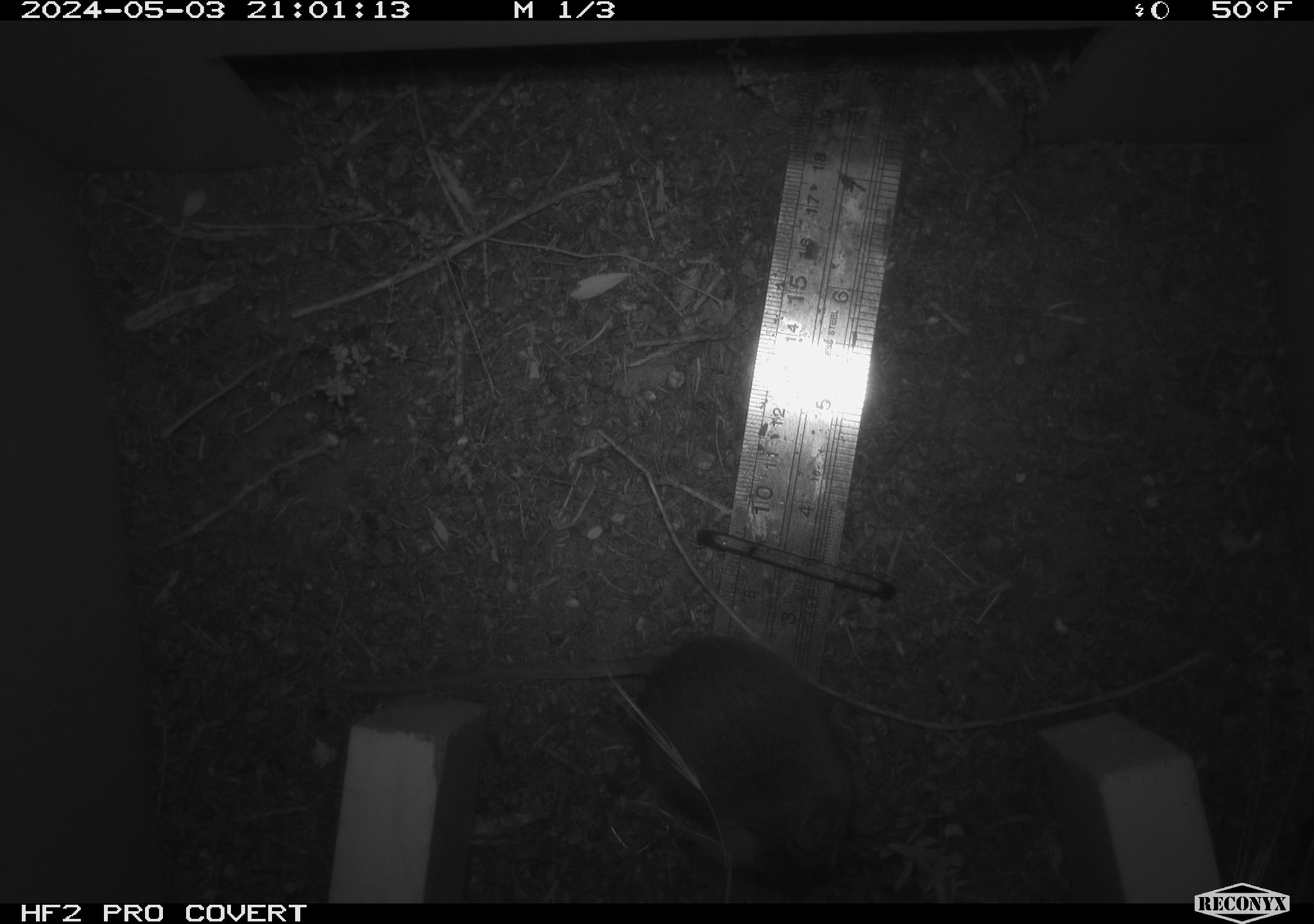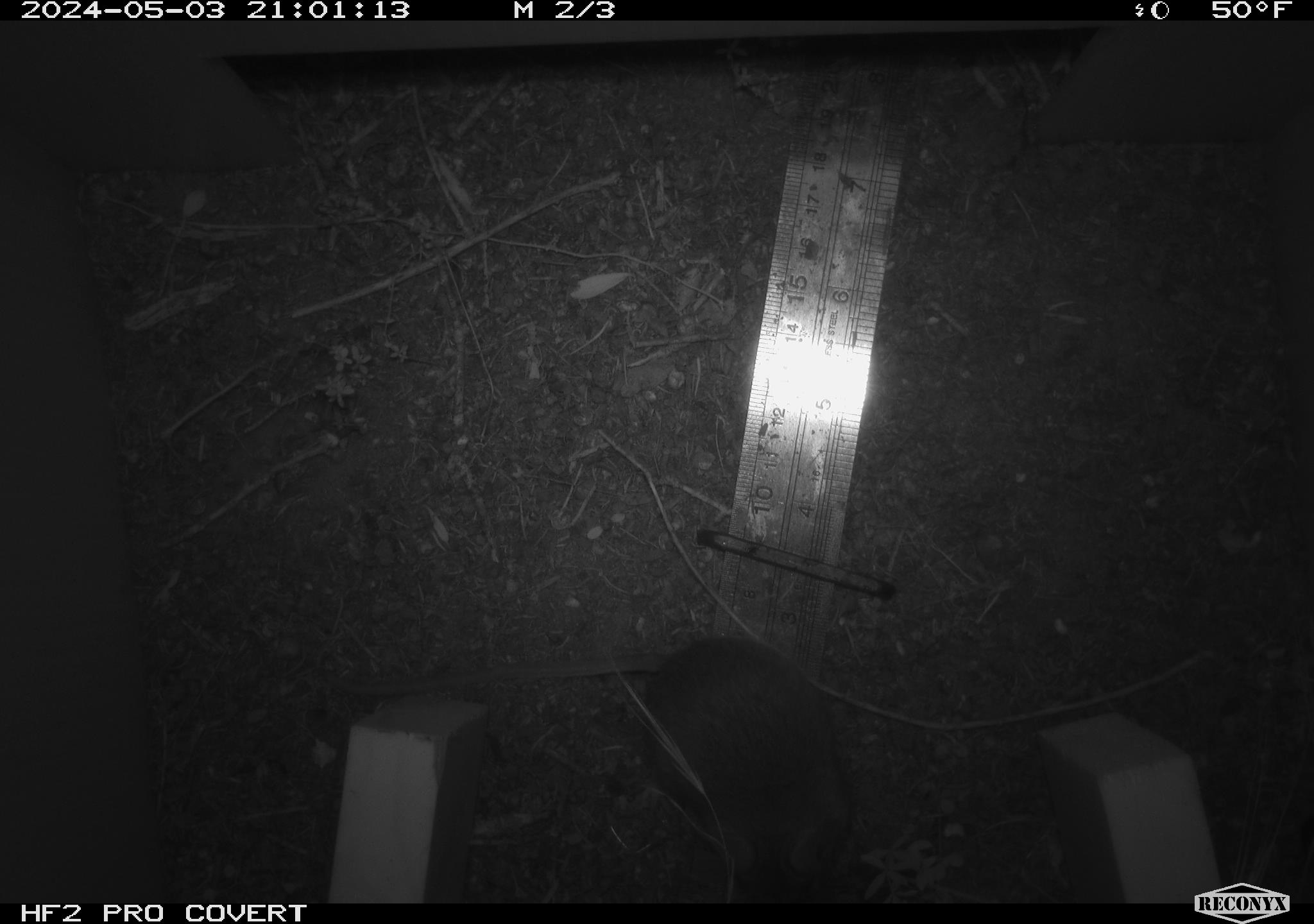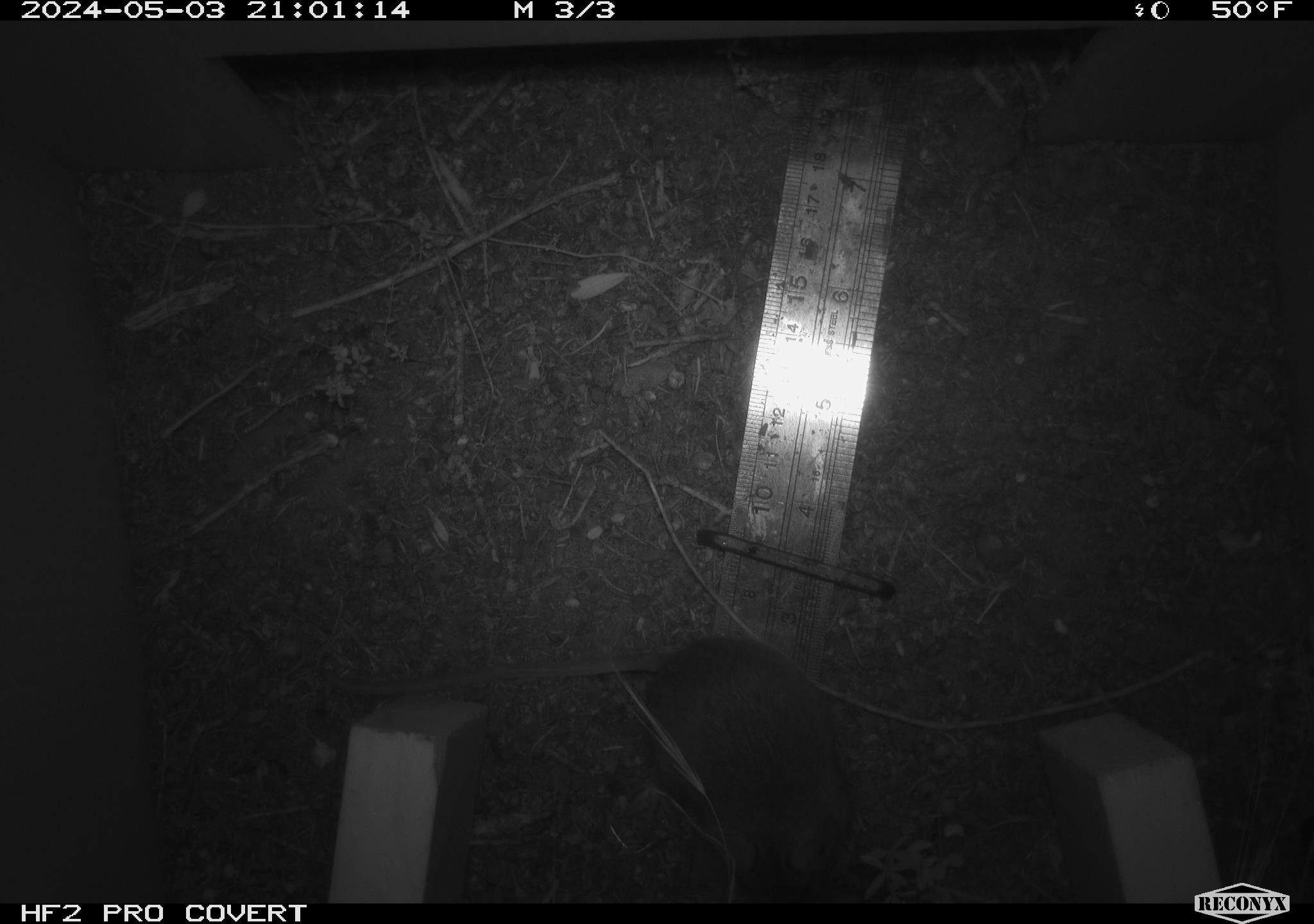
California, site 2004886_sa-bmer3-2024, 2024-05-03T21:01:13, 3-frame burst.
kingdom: Animalia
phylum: Chordata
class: Mammalia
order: Rodentia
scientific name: Rodentia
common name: mouse species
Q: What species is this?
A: Mouse species (Rodentia).